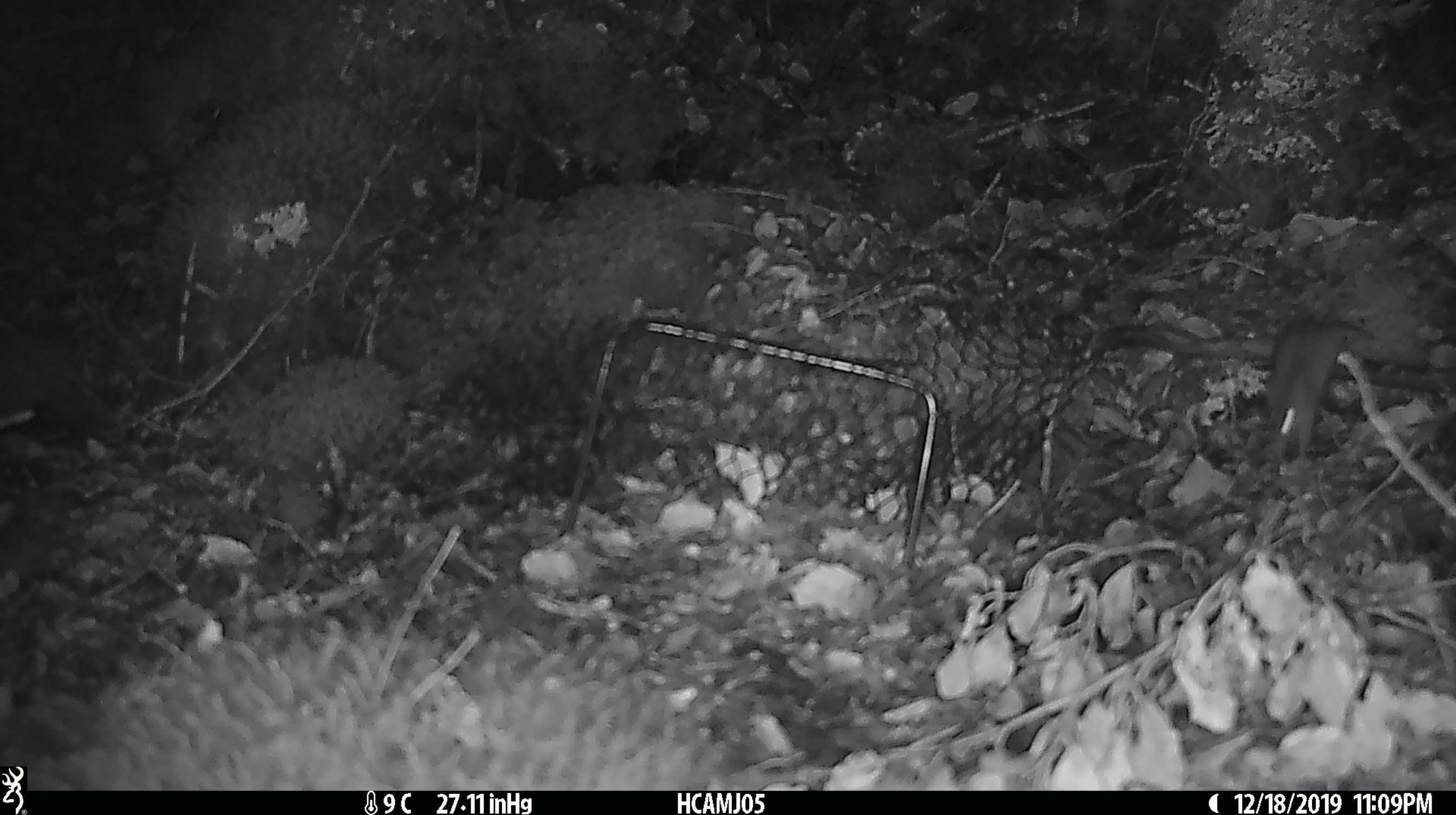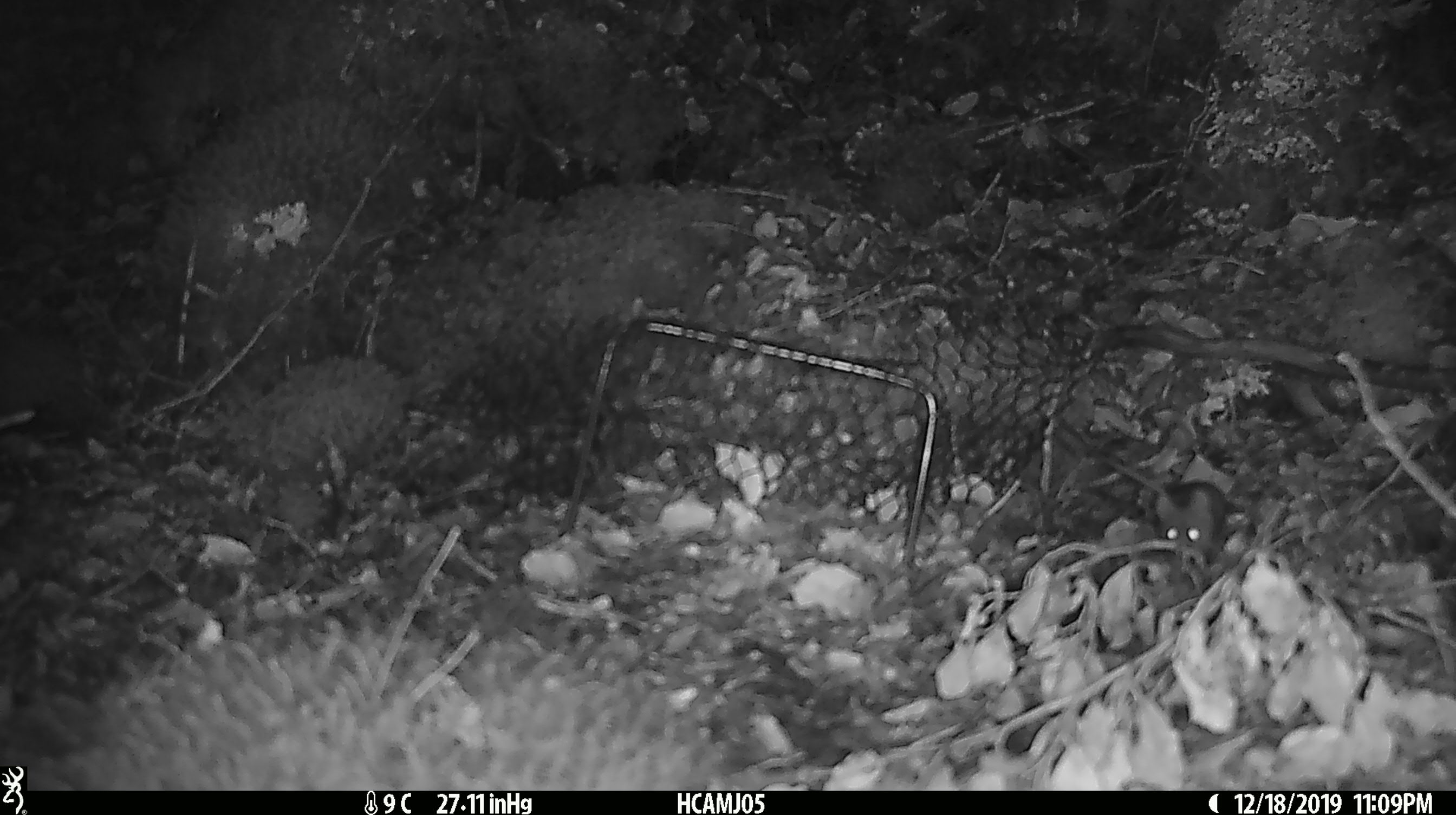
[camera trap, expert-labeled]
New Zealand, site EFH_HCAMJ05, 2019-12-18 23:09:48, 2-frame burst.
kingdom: Animalia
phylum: Chordata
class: Mammalia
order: Rodentia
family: Muridae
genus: Mus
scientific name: Mus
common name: mouse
Mouse (Mus).